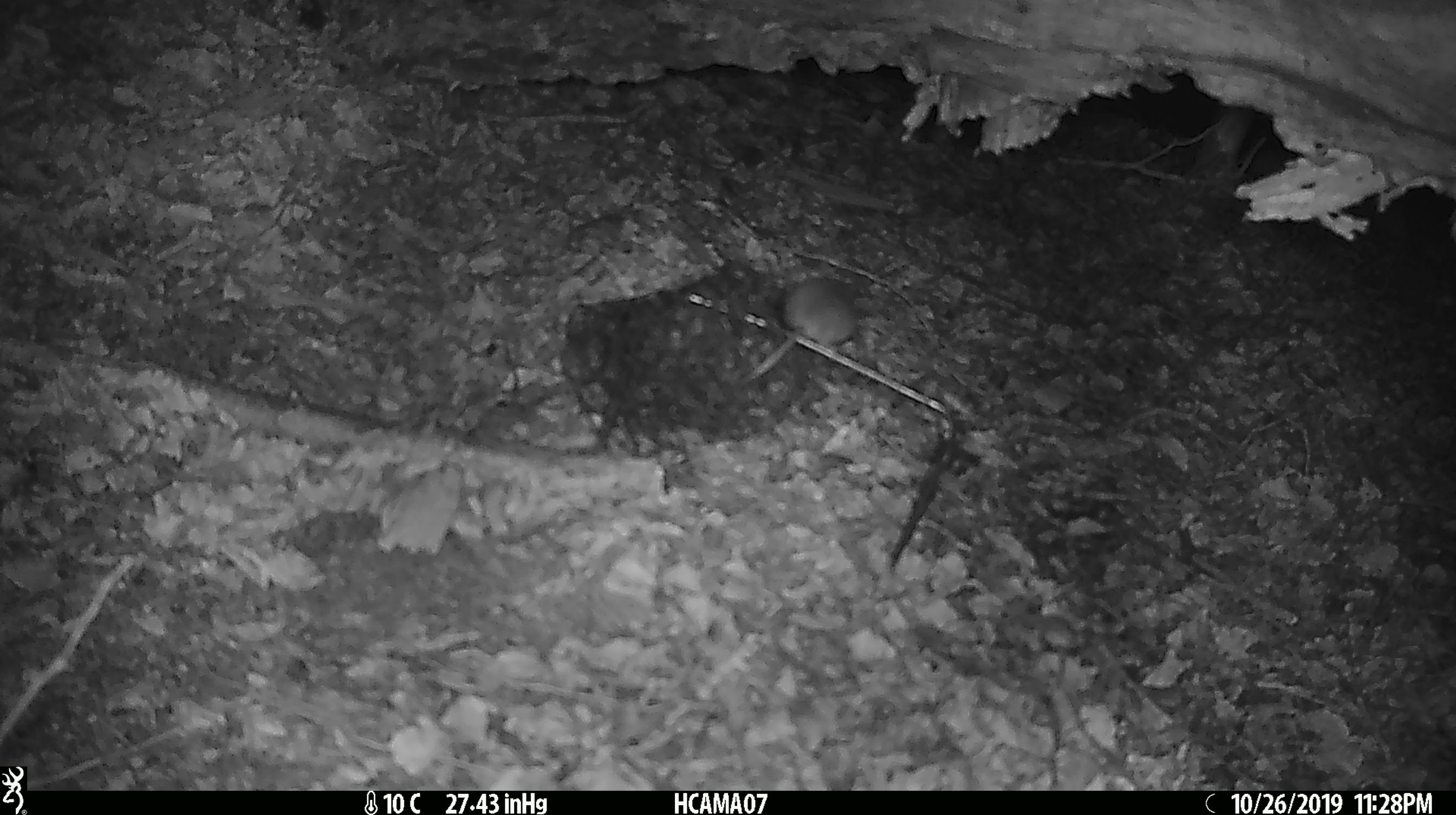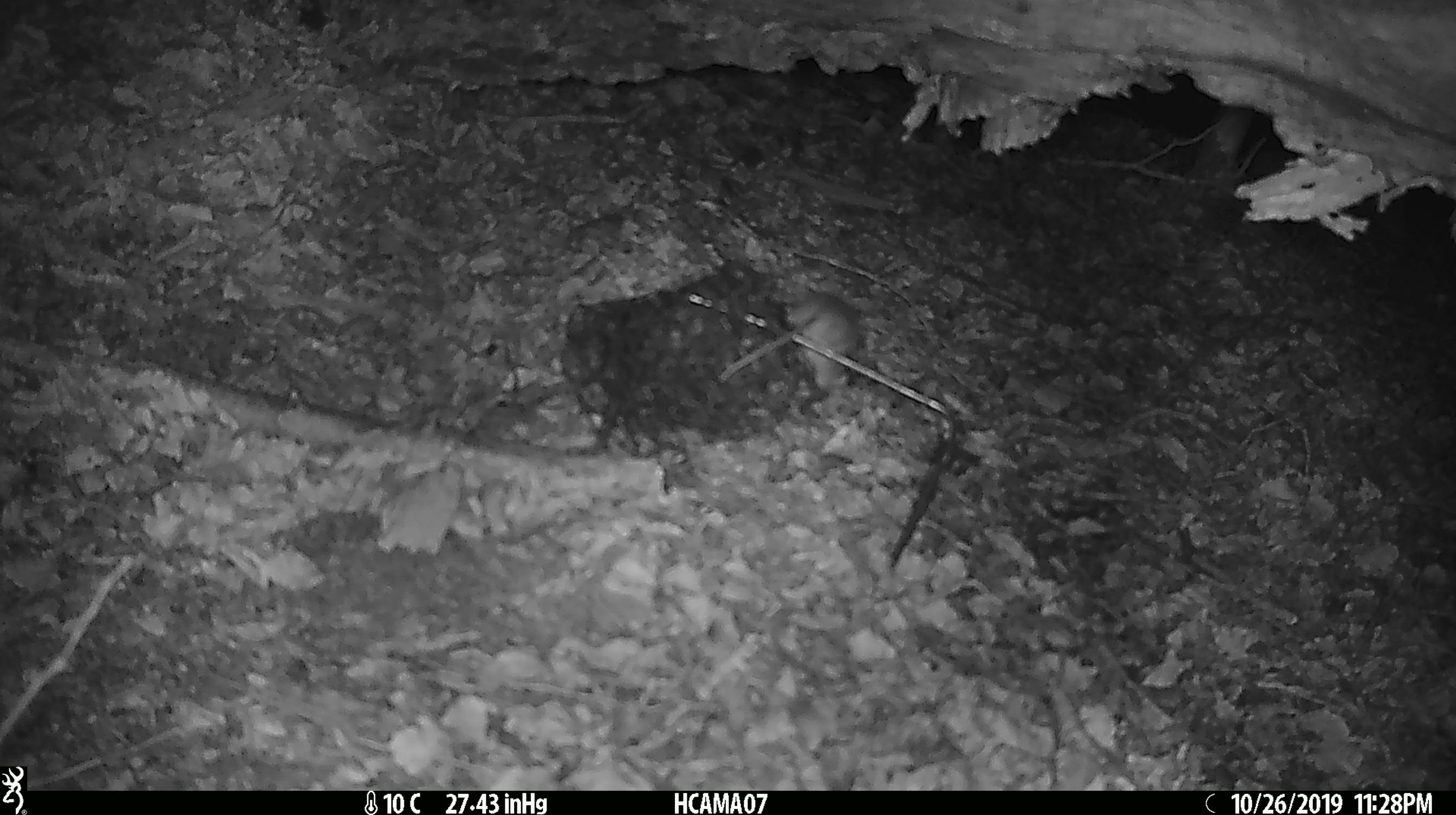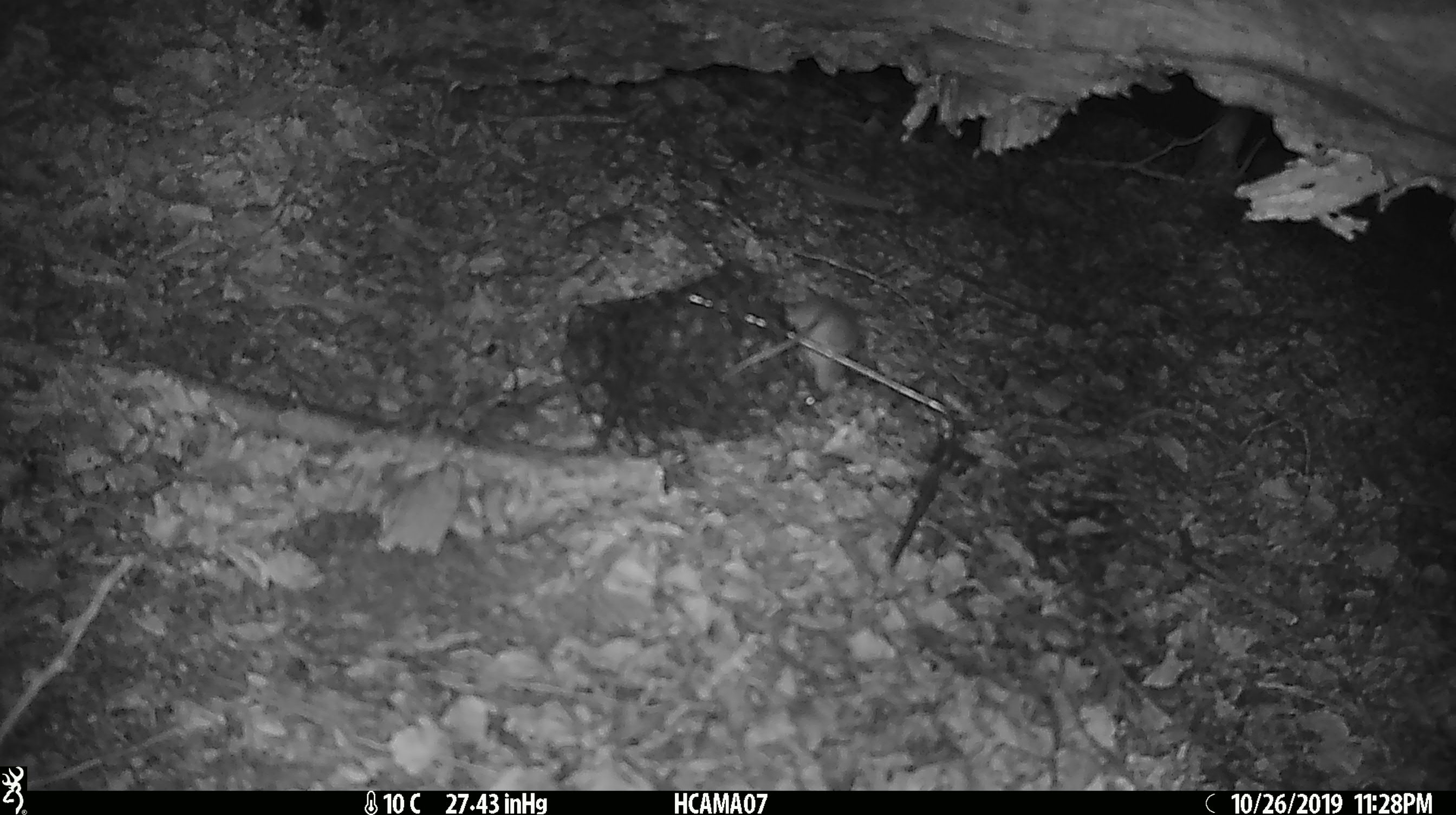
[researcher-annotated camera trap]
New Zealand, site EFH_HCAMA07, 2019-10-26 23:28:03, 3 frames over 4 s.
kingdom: Animalia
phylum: Chordata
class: Mammalia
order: Rodentia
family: Muridae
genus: Mus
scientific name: Mus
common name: mouse